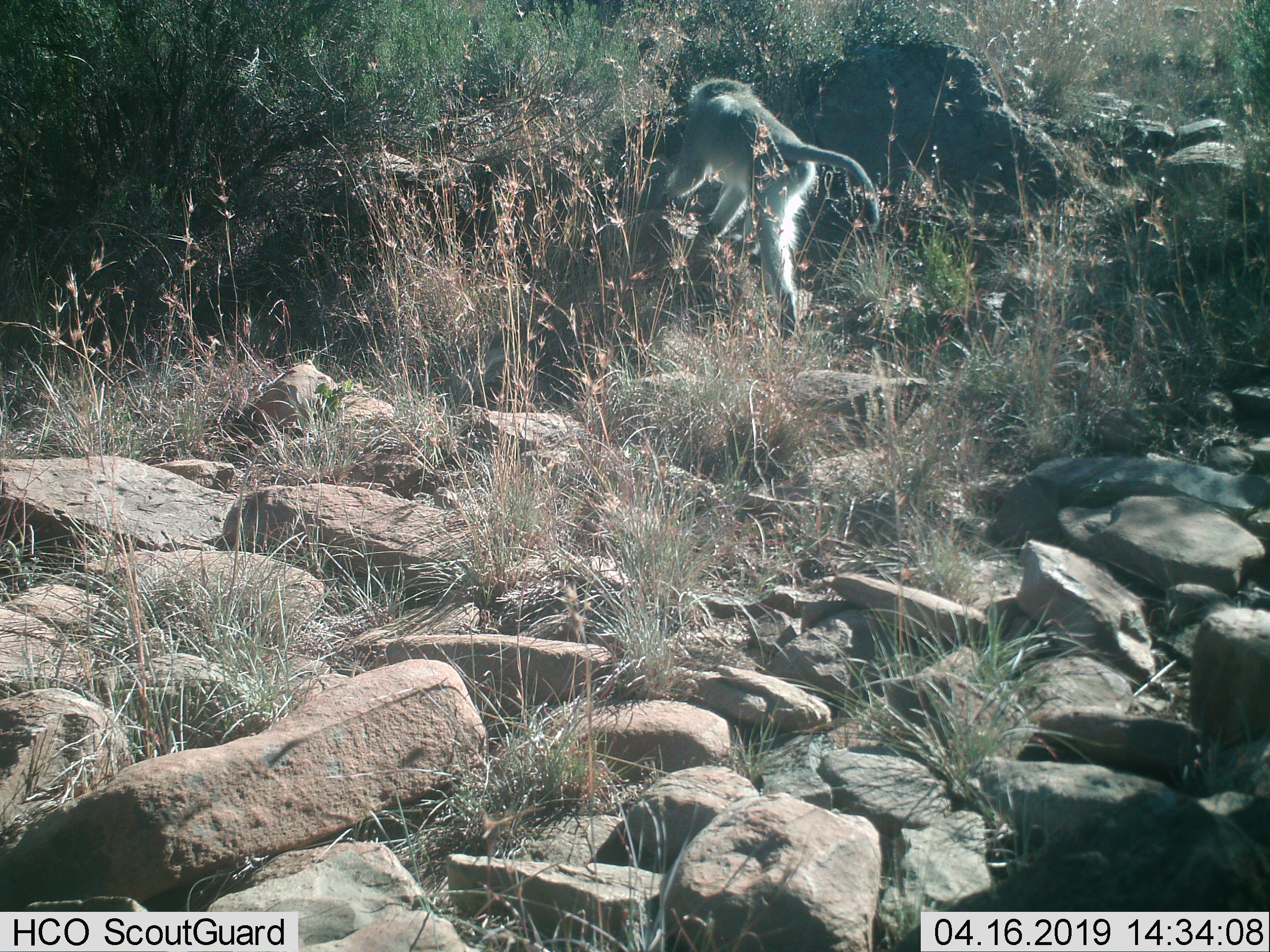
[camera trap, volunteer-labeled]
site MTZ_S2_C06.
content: unidentified animal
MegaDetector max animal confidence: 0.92